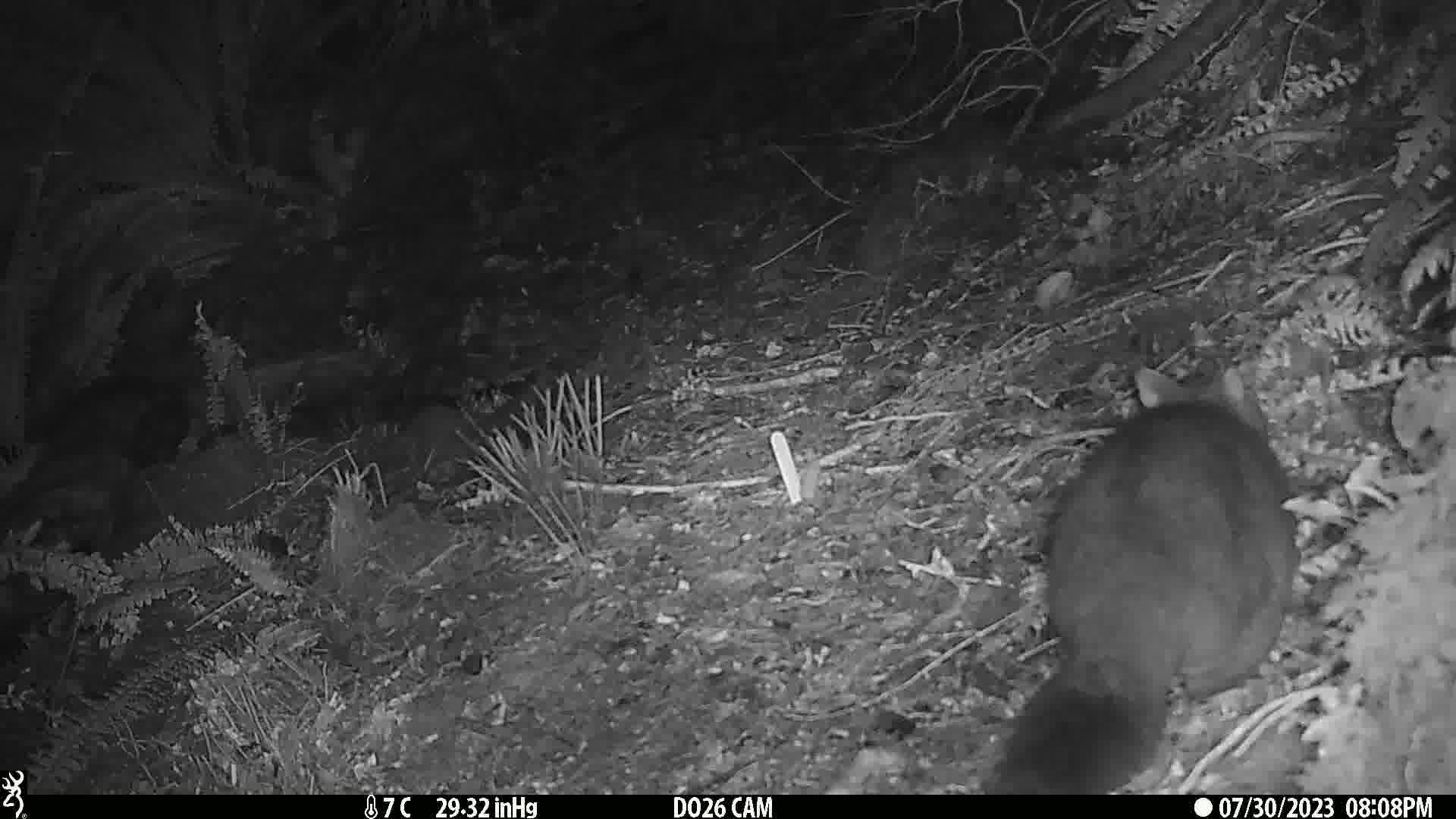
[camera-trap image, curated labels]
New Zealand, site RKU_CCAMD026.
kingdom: Animalia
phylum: Chordata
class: Mammalia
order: Diprotodontia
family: Phalangeridae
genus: Trichosurus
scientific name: Trichosurus vulpecula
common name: common brushtail possum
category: possum